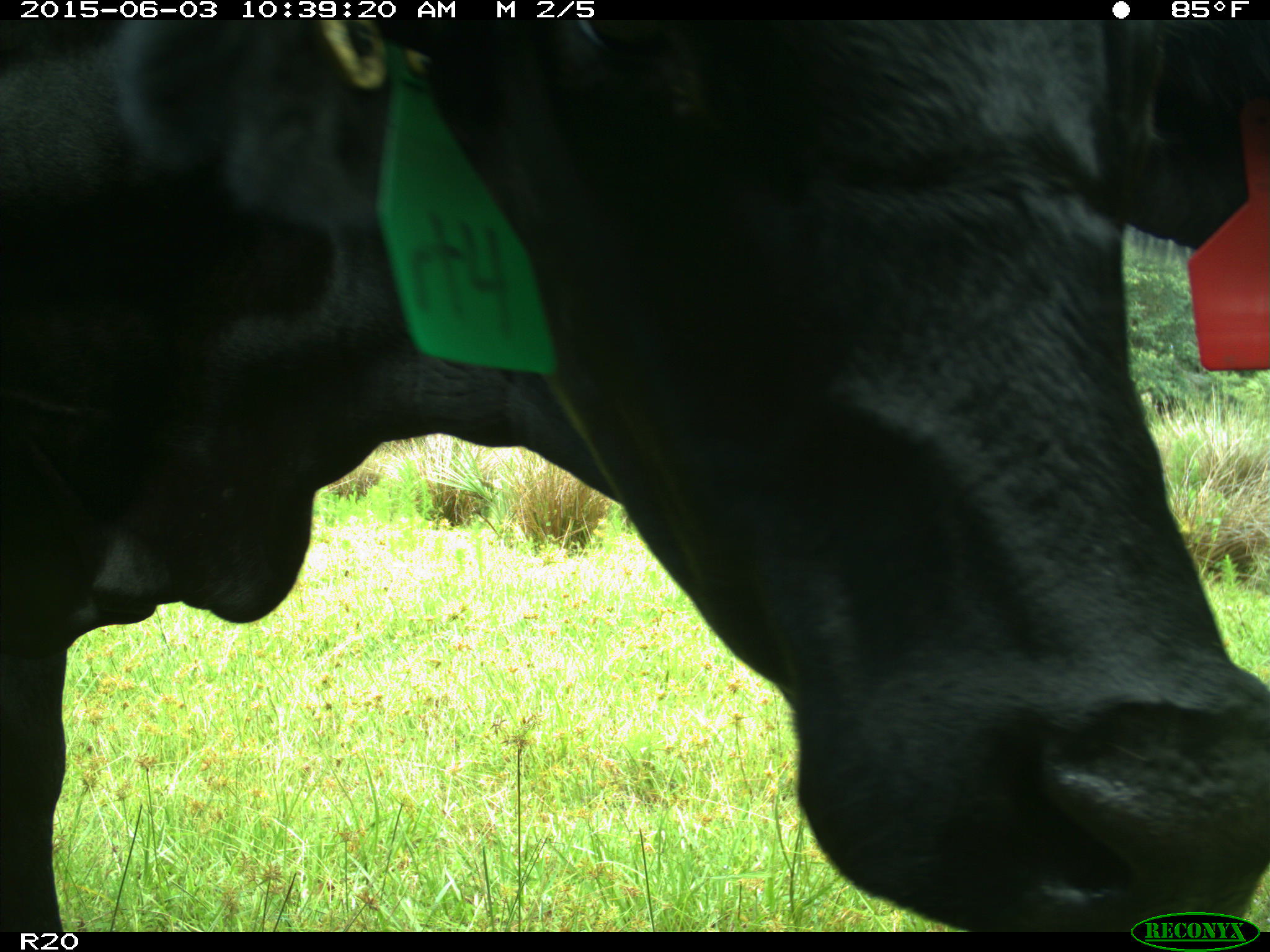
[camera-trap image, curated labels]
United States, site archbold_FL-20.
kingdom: Animalia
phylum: Chordata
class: Mammalia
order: Artiodactyla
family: Bovidae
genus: Bos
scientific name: Bos taurus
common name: domestic cow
Bos taurus (domestic cow).